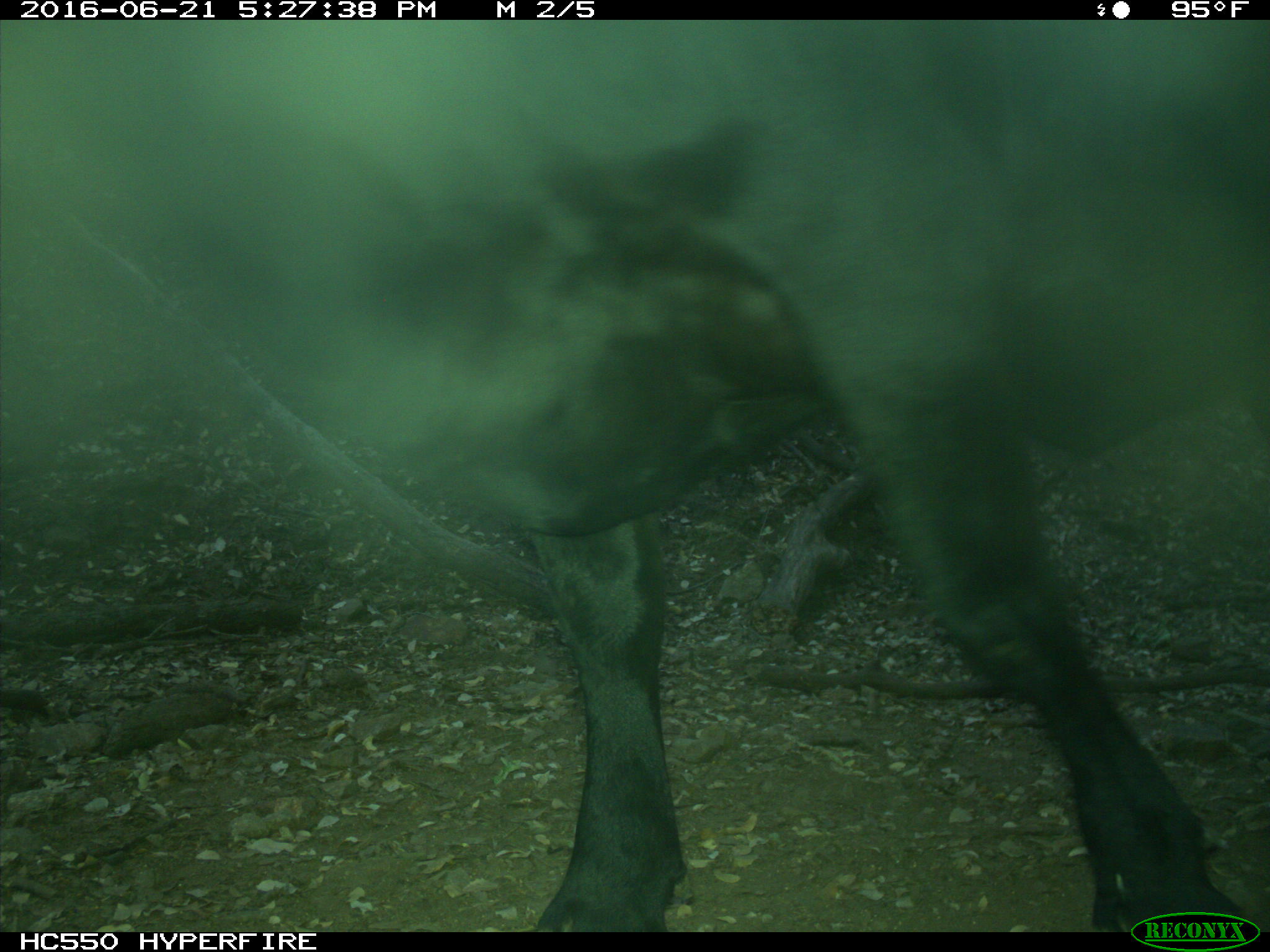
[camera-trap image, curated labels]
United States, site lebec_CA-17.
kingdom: Animalia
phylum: Chordata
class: Mammalia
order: Artiodactyla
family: Bovidae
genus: Bos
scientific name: Bos taurus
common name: domestic cow